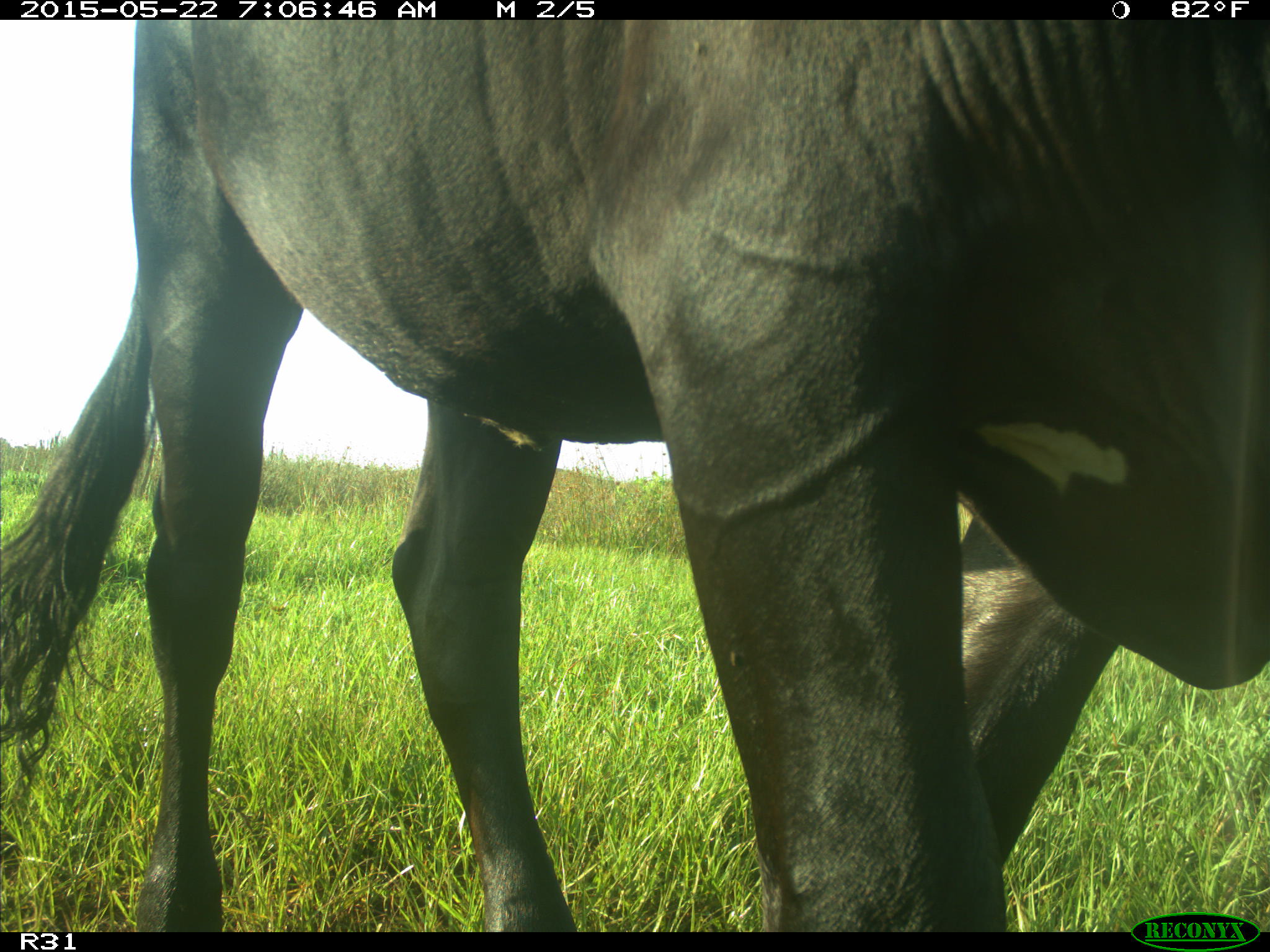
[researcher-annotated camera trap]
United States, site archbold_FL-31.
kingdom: Animalia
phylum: Chordata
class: Mammalia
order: Artiodactyla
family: Bovidae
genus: Bos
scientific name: Bos taurus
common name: domestic cow